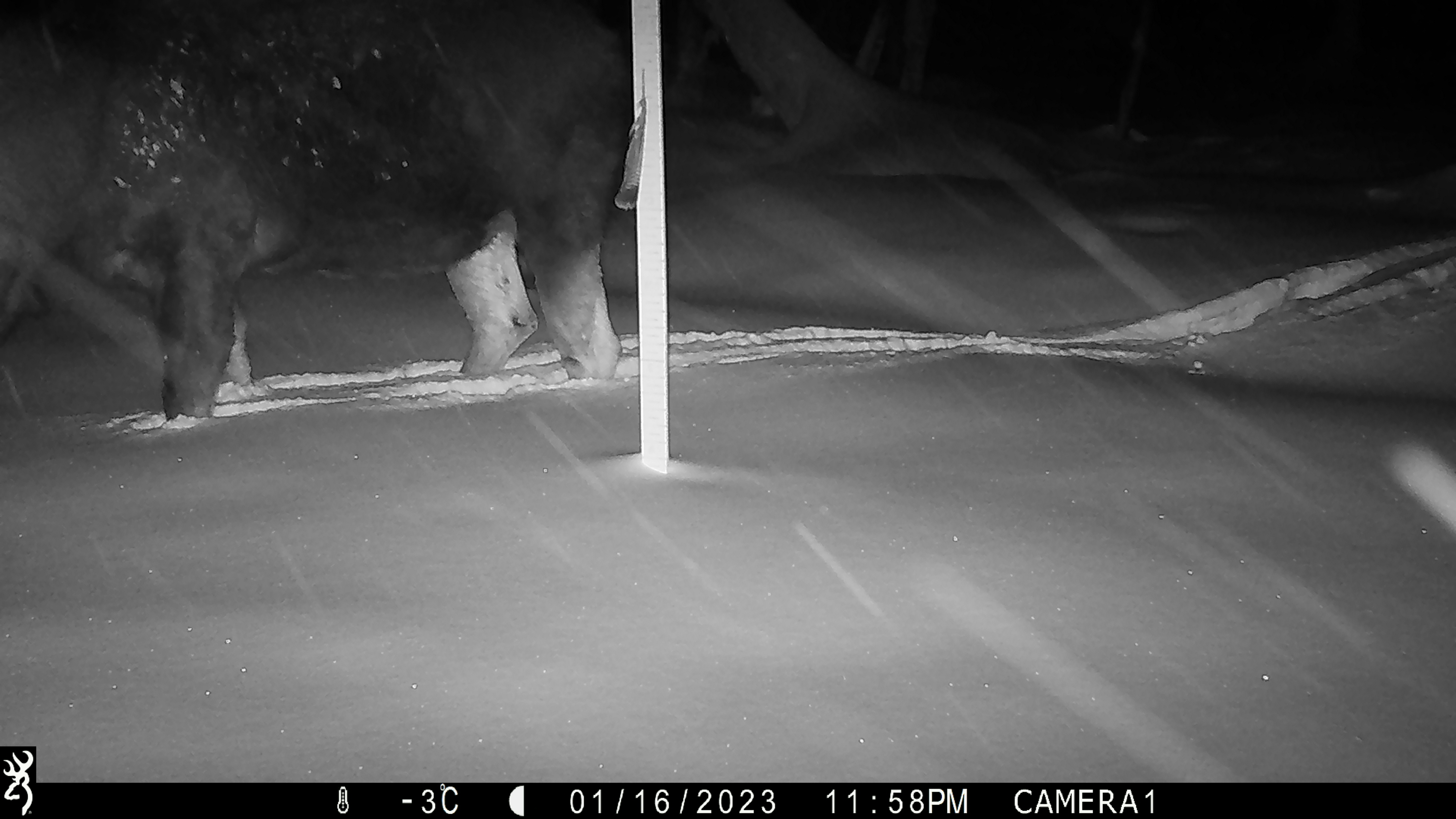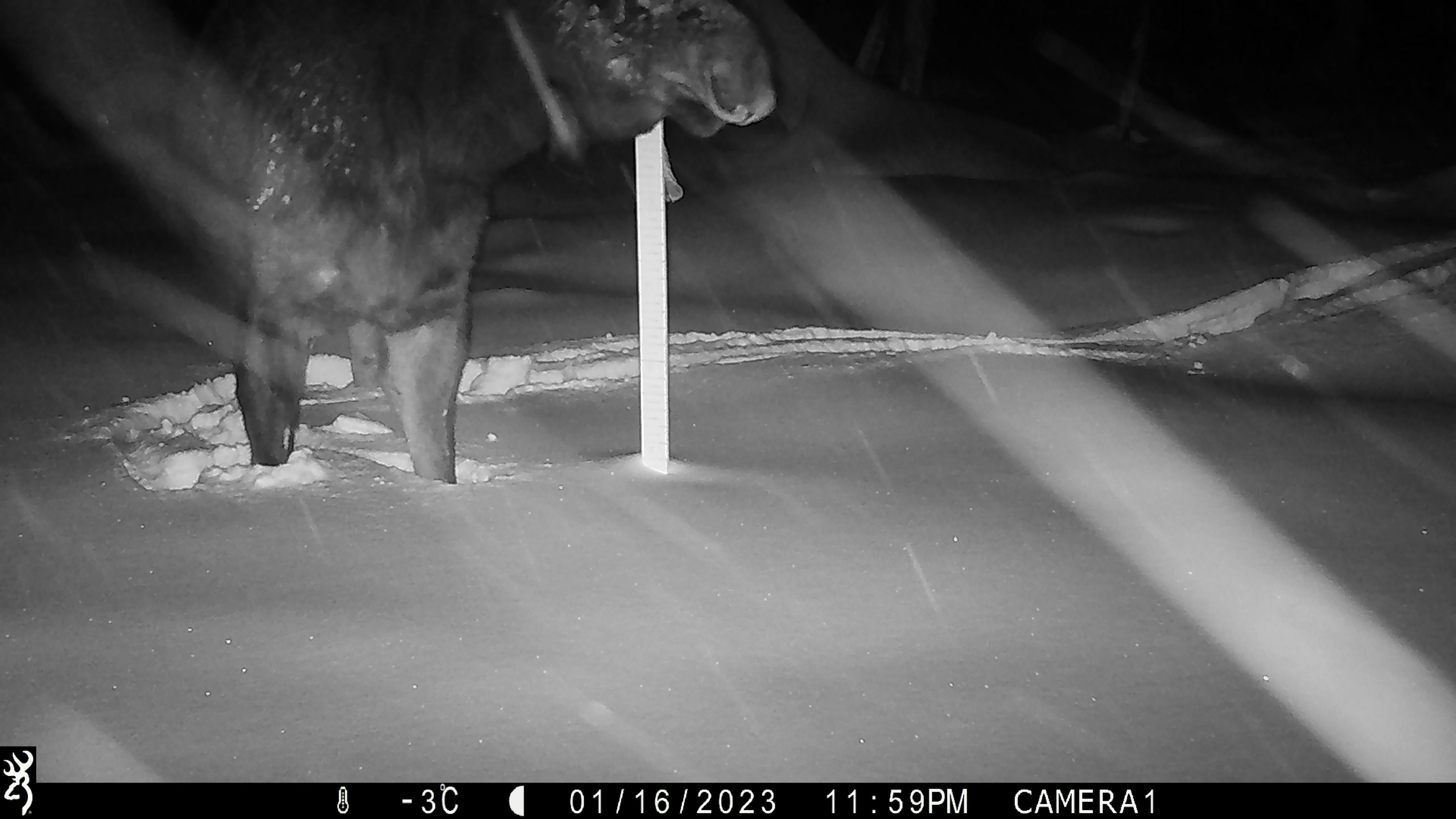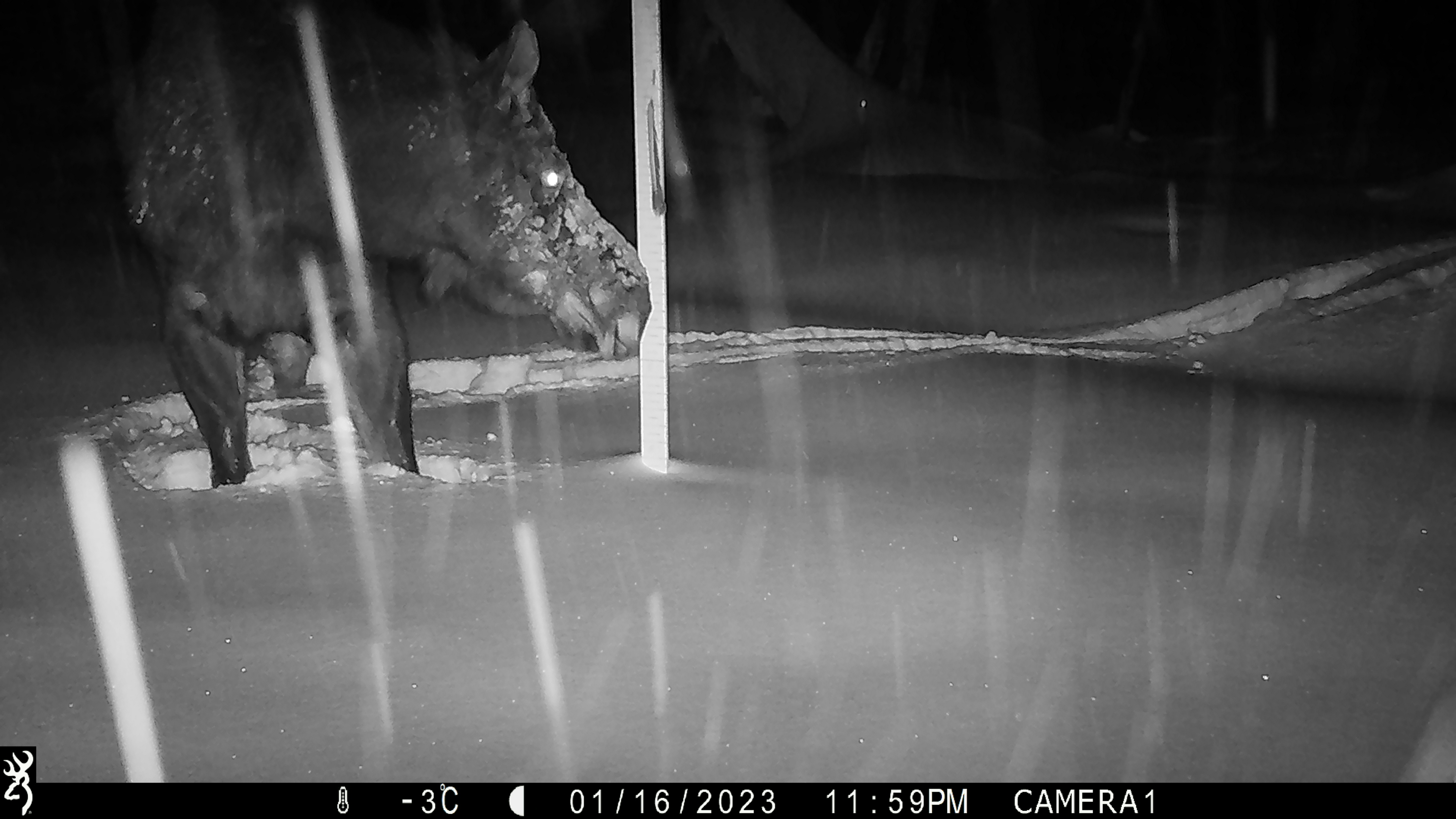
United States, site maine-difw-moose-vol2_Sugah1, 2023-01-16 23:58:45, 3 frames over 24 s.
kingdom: Animalia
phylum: Chordata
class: Mammalia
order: Artiodactyla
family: Cervidae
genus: Alces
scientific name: Alces alces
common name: moose